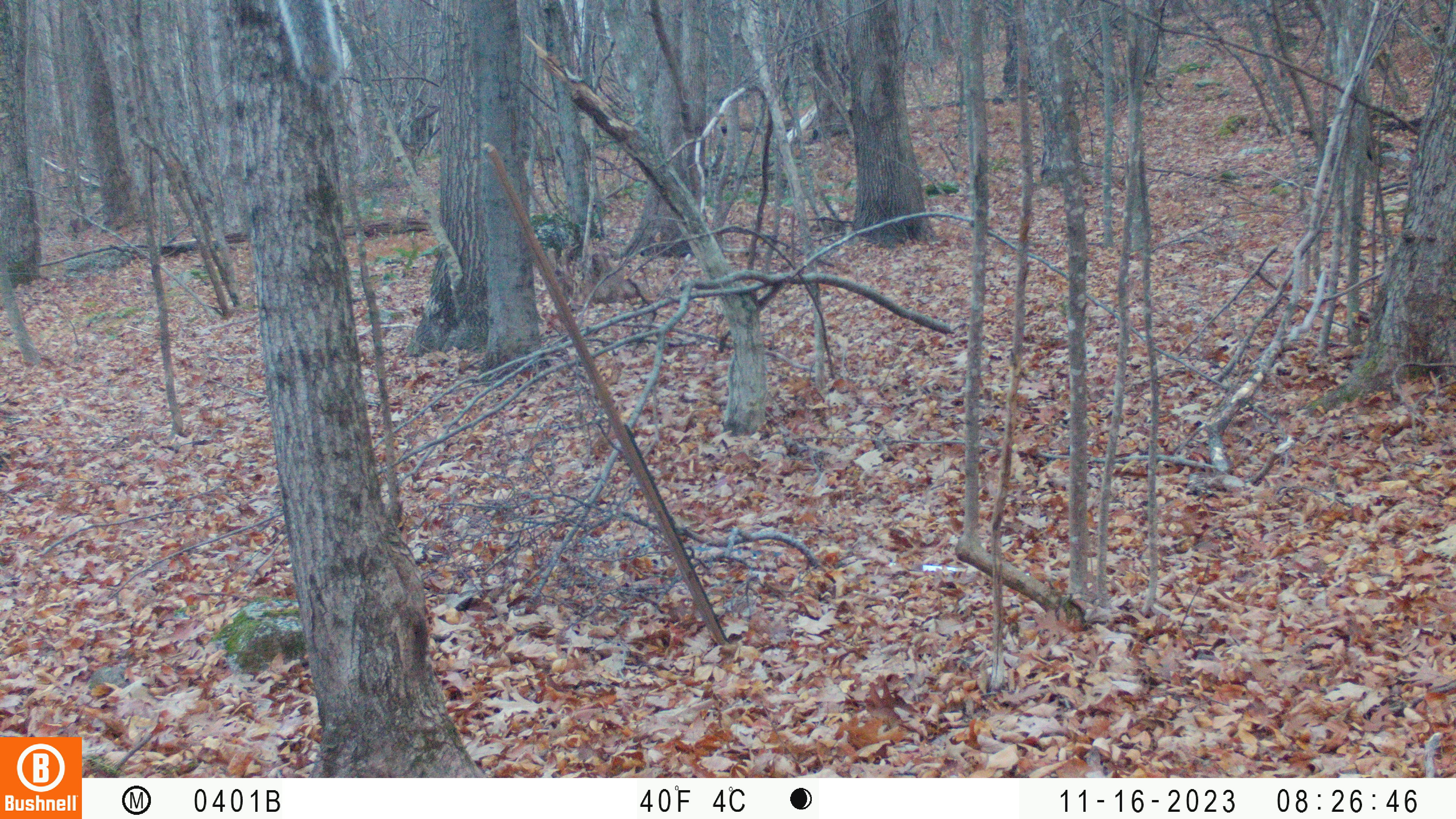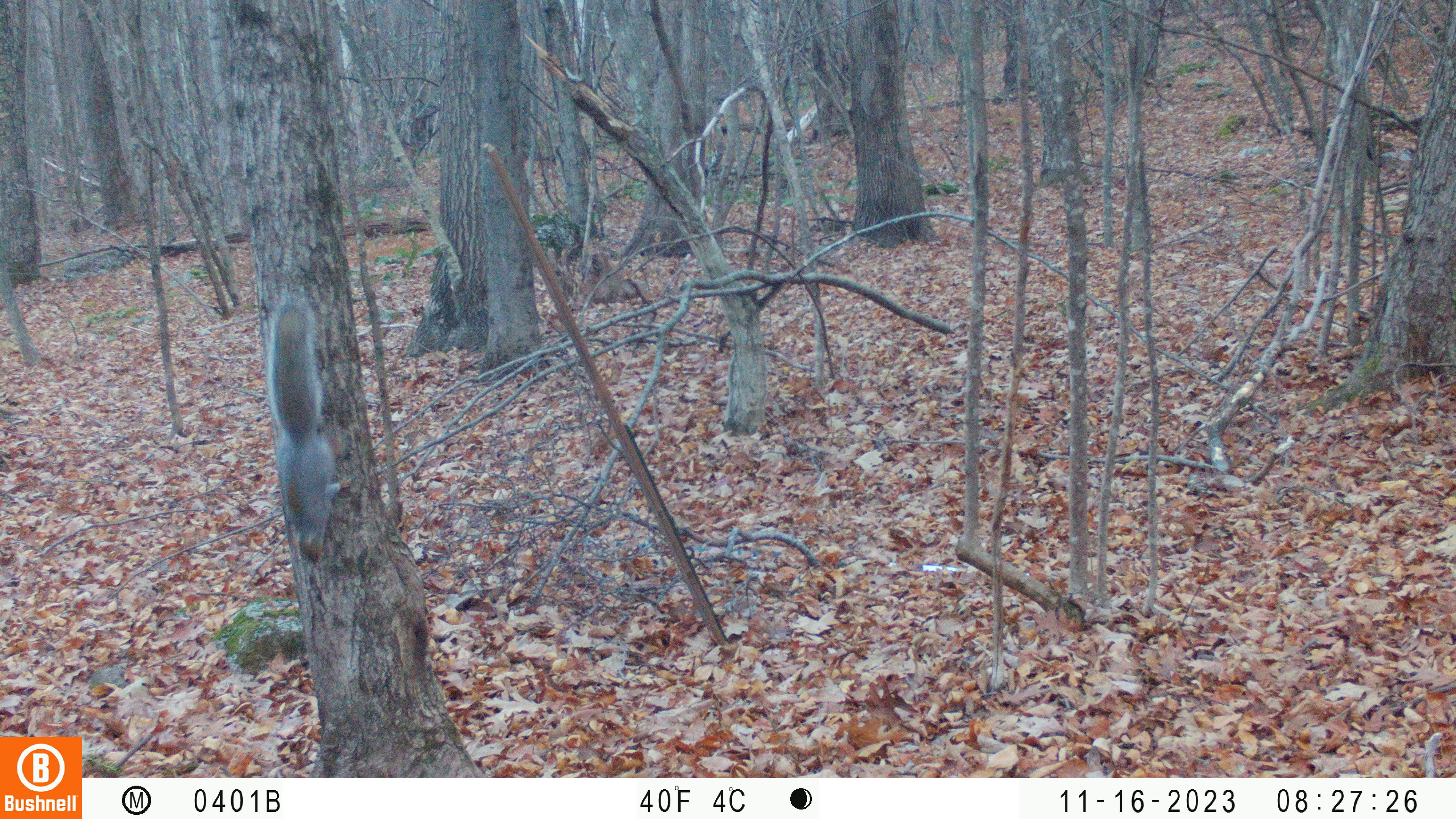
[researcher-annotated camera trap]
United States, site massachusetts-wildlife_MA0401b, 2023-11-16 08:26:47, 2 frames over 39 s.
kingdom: Animalia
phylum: Chordata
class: Mammalia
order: Rodentia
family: Sciuridae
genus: Sciurus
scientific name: Sciurus carolinensis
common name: gray squirrel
Gray squirrel (Sciurus carolinensis).